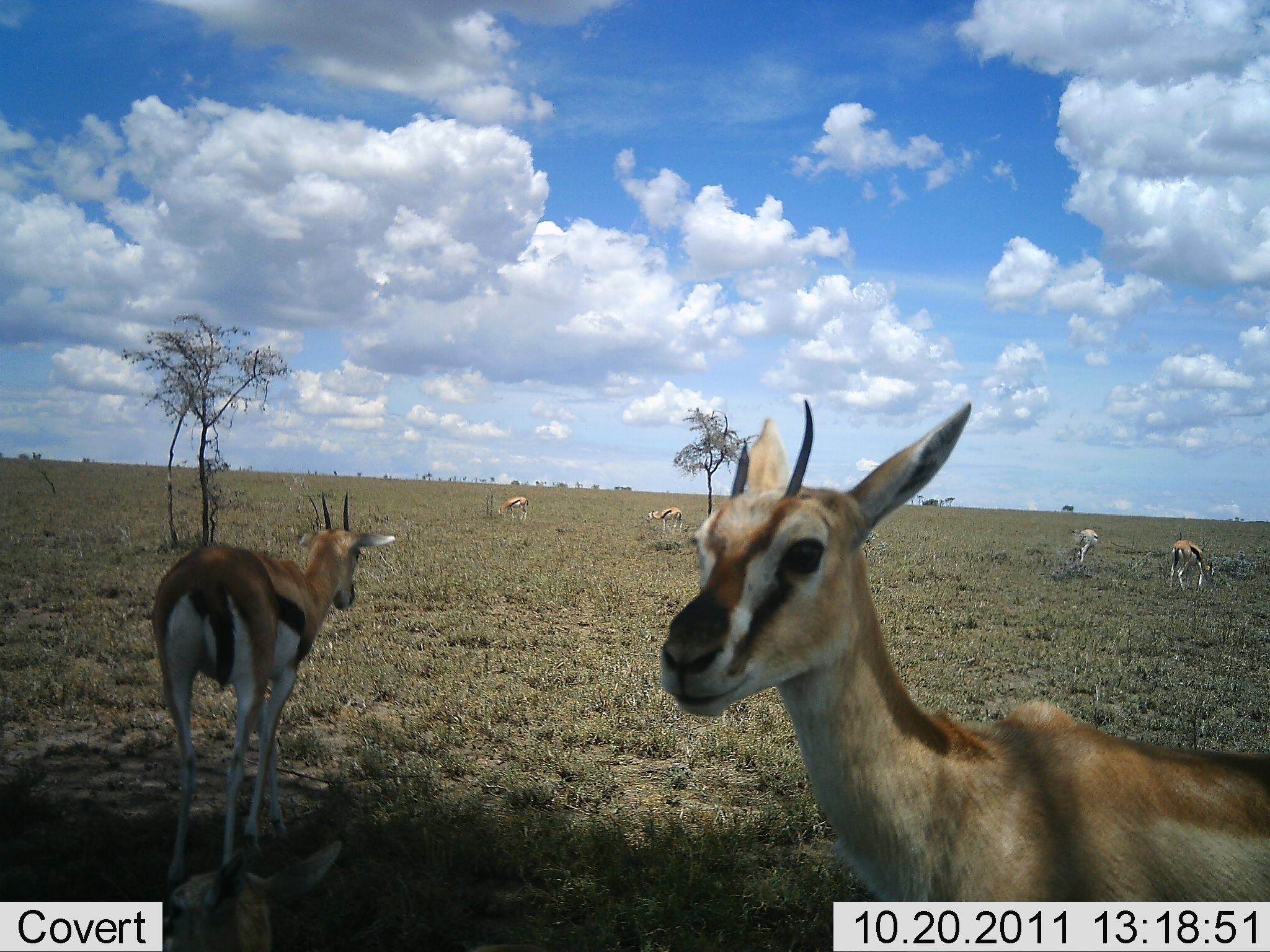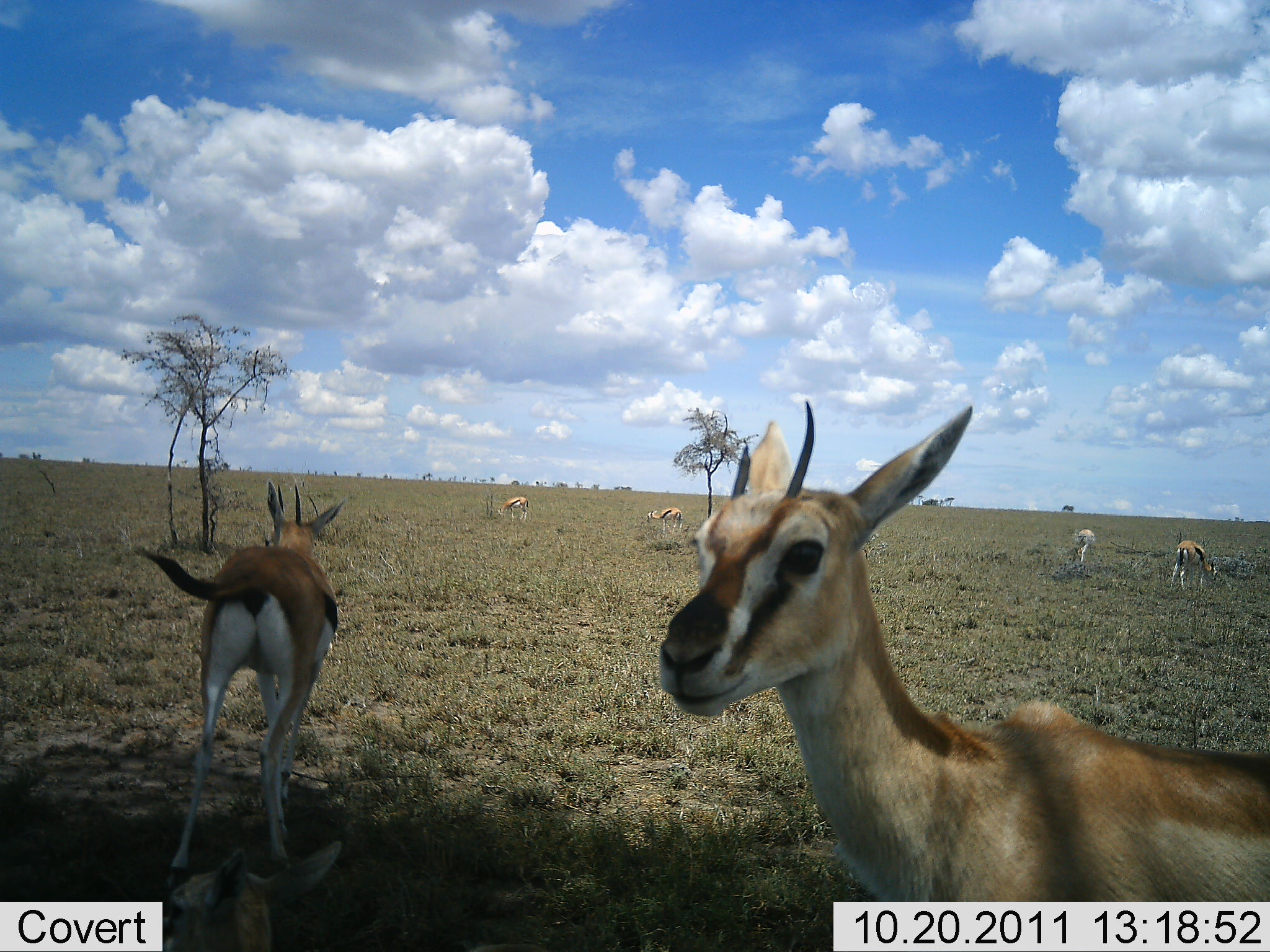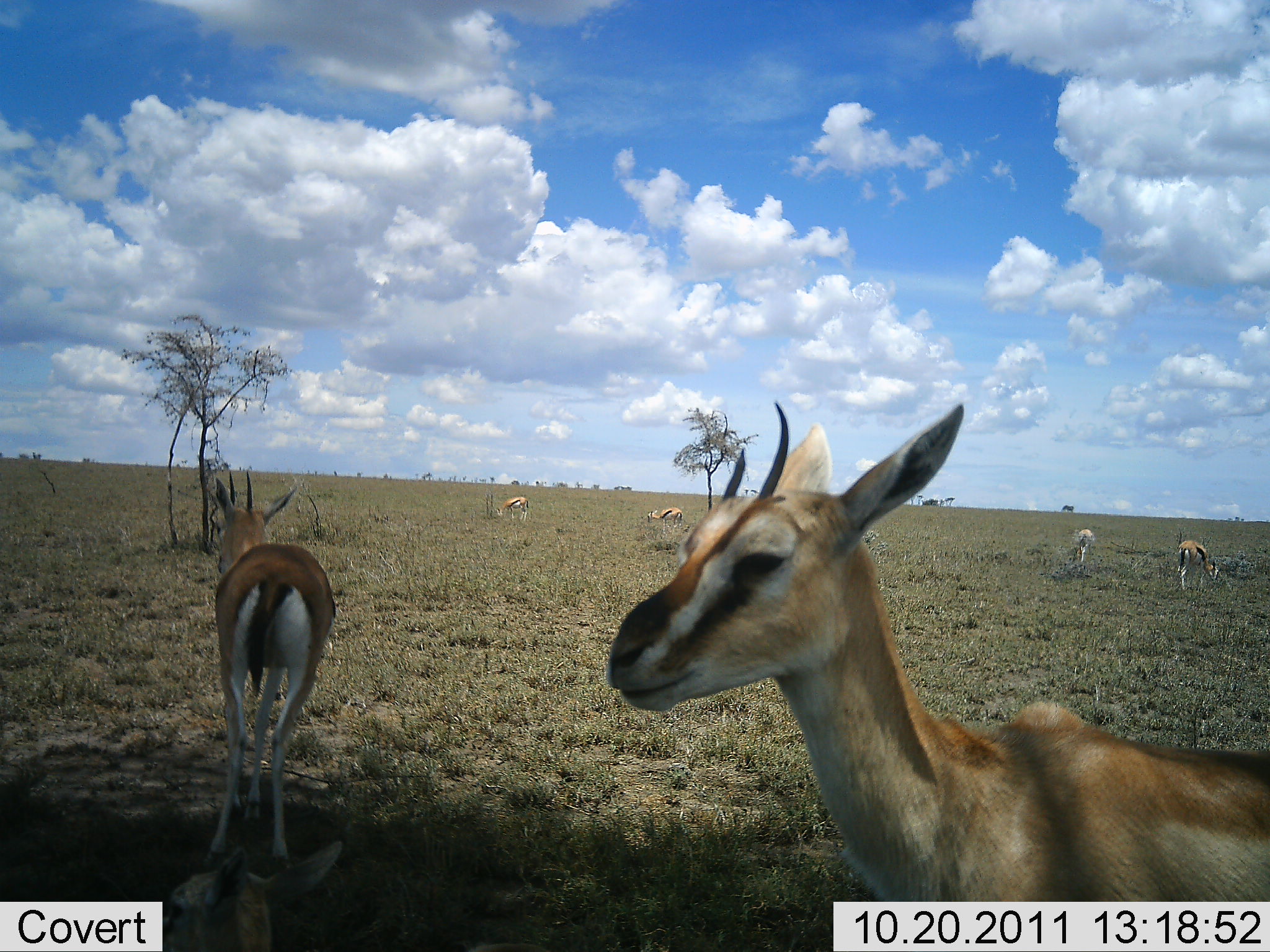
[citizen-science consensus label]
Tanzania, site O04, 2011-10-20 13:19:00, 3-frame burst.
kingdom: Animalia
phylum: Chordata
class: Mammalia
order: Artiodactyla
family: Bovidae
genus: Eudorcas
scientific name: Eudorcas thomsonii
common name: thomson's gazelle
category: gazellethomsons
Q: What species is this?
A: Gazellethomsons (thomson's gazelle) (Eudorcas thomsonii).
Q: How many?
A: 6.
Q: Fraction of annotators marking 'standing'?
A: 80%.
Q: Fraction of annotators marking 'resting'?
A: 0%.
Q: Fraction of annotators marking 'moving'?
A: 13%.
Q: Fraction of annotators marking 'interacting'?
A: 0%.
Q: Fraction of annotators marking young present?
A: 0%.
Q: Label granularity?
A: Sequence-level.